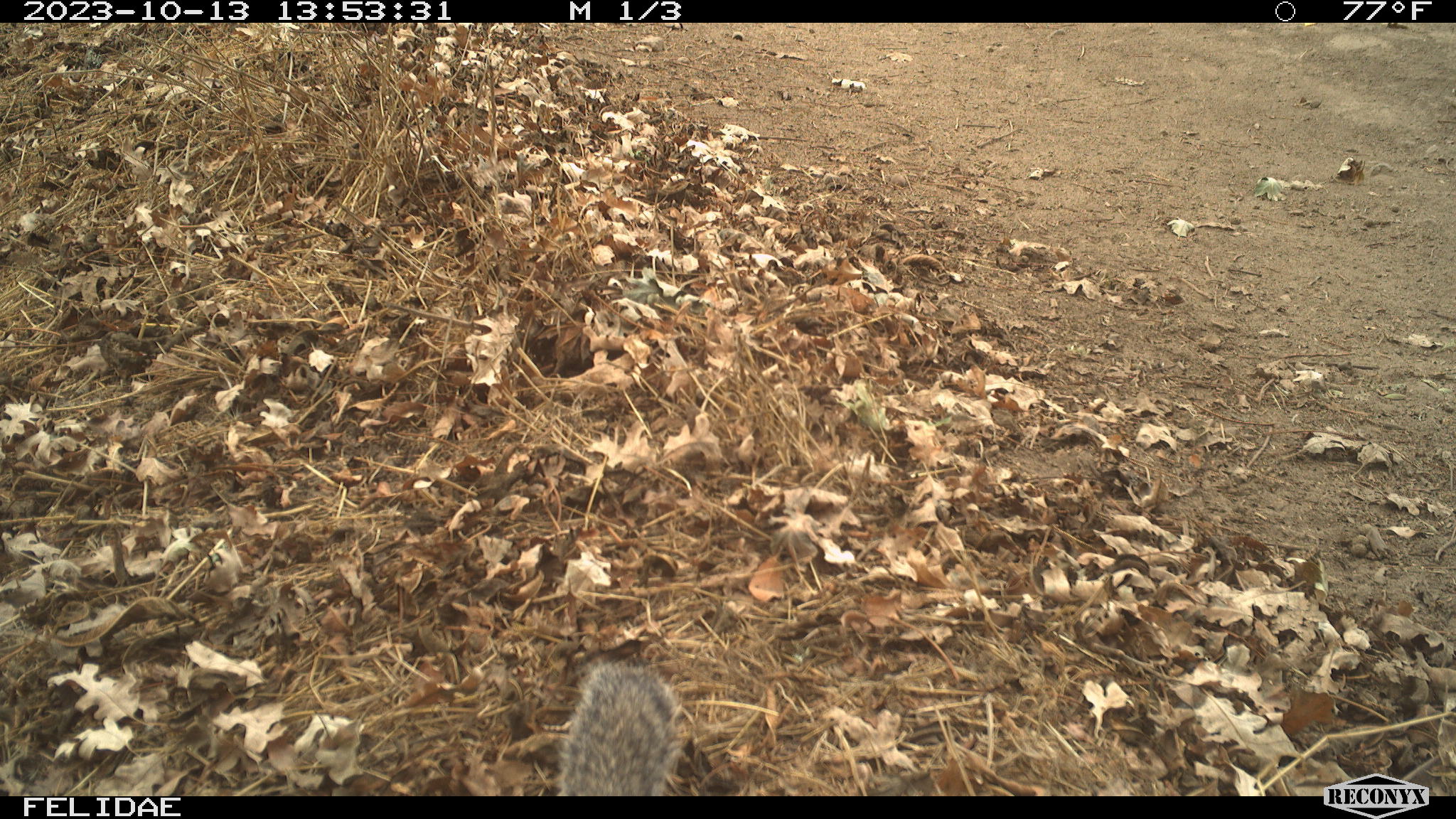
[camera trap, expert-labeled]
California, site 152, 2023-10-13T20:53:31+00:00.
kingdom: Animalia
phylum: Chordata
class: Mammalia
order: Rodentia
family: Sciuridae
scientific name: Sciuridae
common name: squirrel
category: unknown squirrel